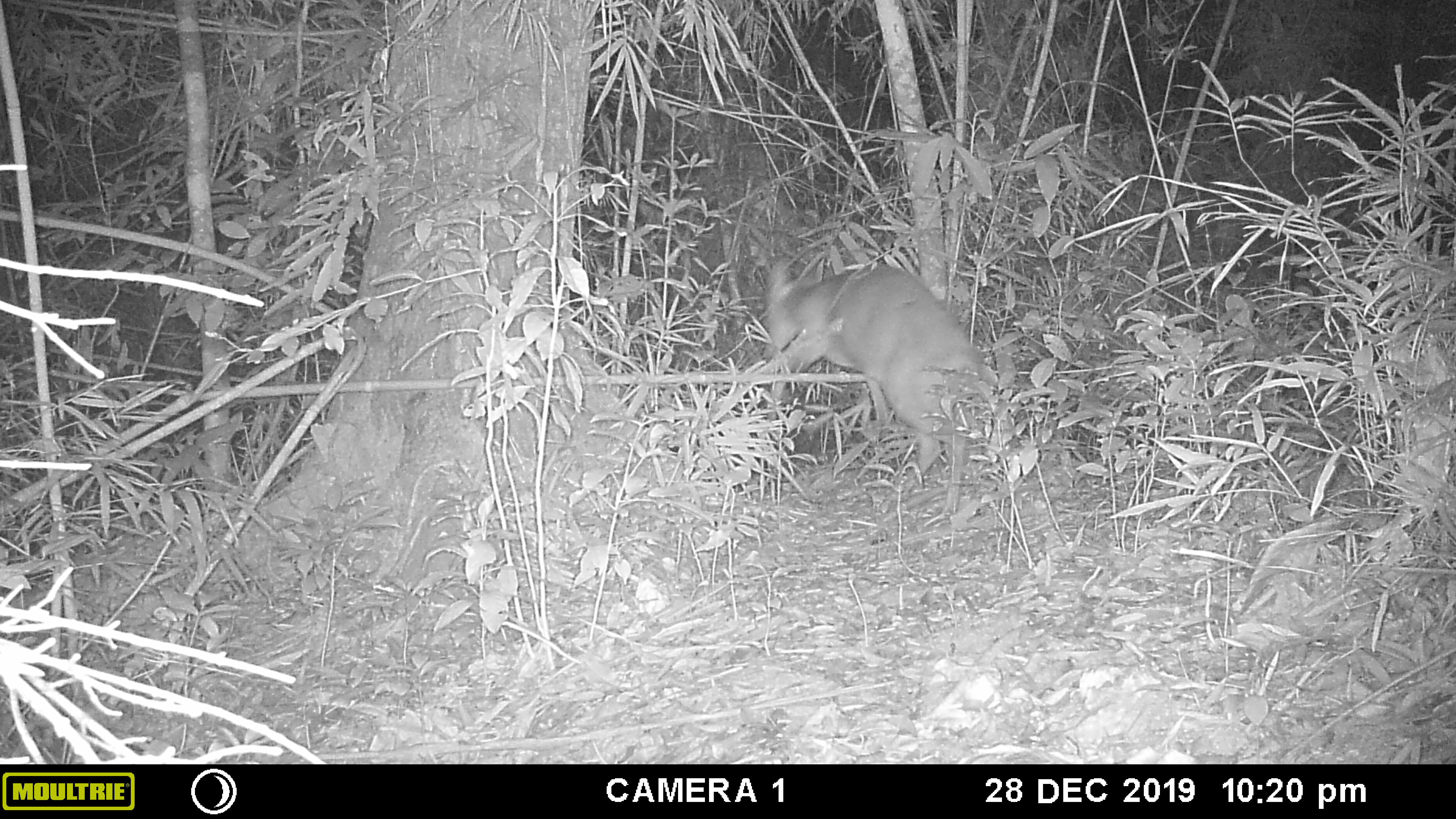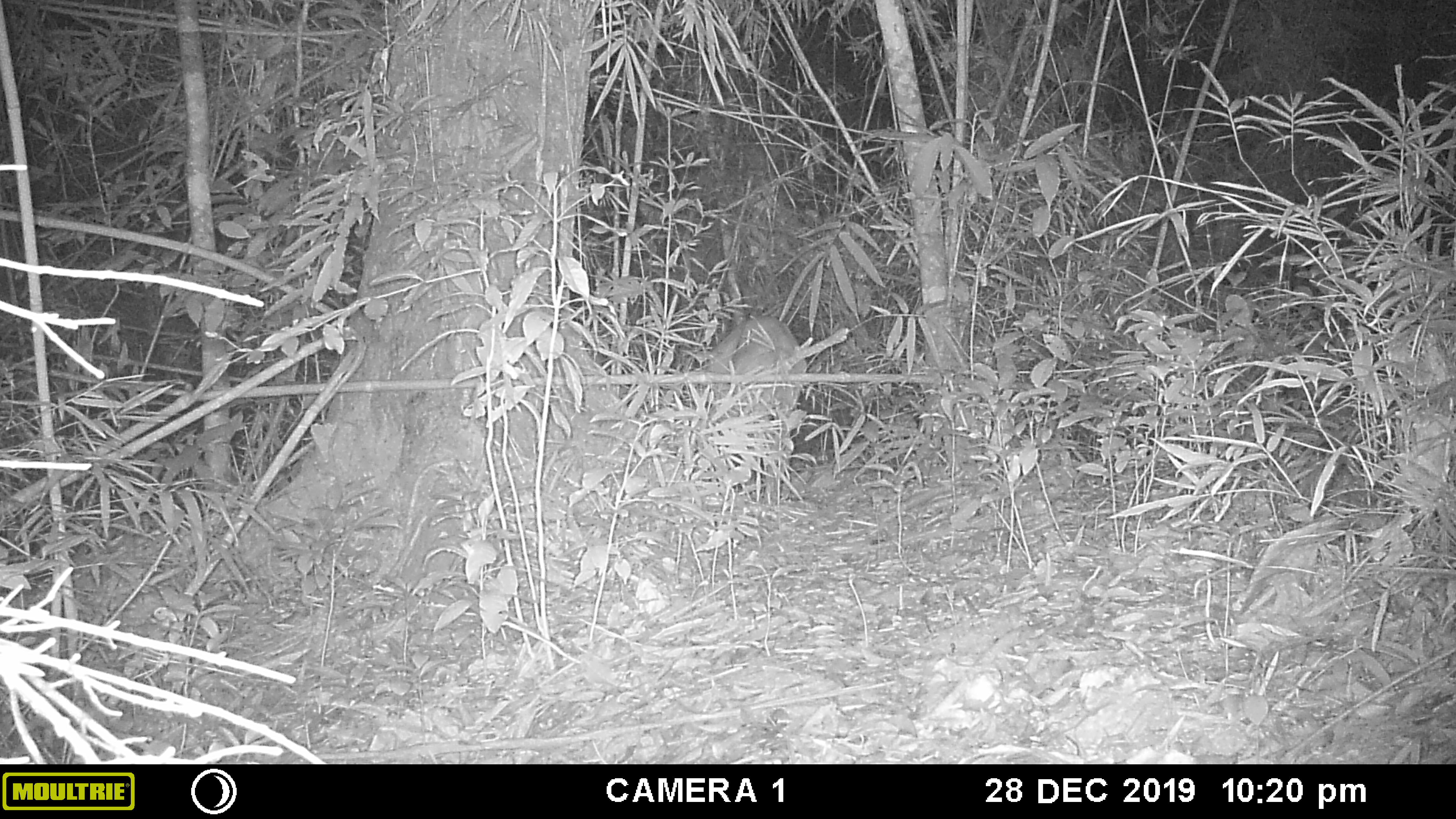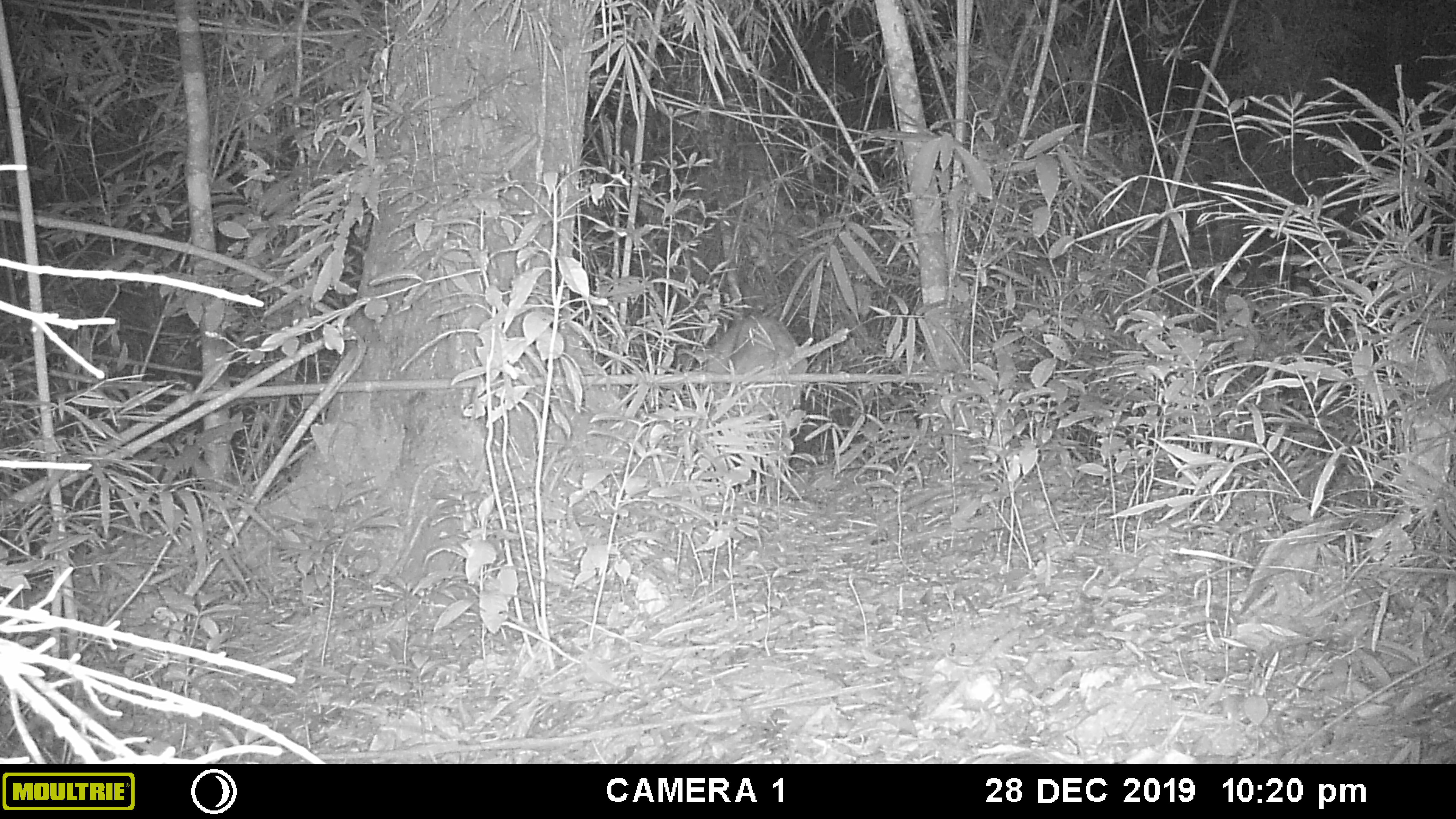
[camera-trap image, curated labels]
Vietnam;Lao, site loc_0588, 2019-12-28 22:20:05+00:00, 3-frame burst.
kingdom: Animalia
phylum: Chordata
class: Mammalia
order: Artiodactyla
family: Cervidae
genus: Muntiacus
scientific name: Muntiacus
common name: muntjacs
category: unidentified muntjac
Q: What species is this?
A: Unidentified muntjac (muntjacs) (Muntiacus).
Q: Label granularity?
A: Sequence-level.